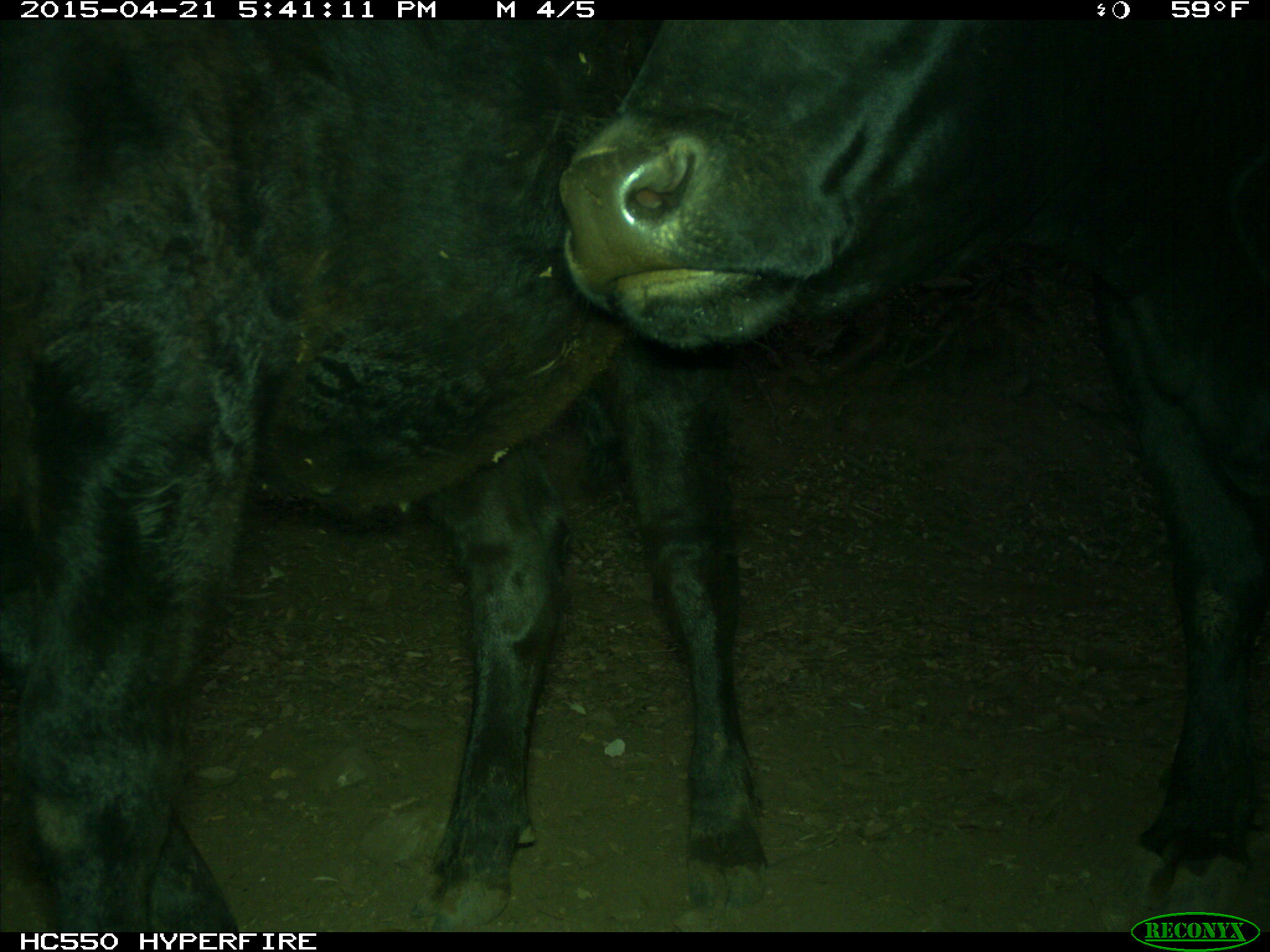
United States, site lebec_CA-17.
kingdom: Animalia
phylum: Chordata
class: Mammalia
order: Artiodactyla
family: Bovidae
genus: Bos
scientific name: Bos taurus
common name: domestic cow